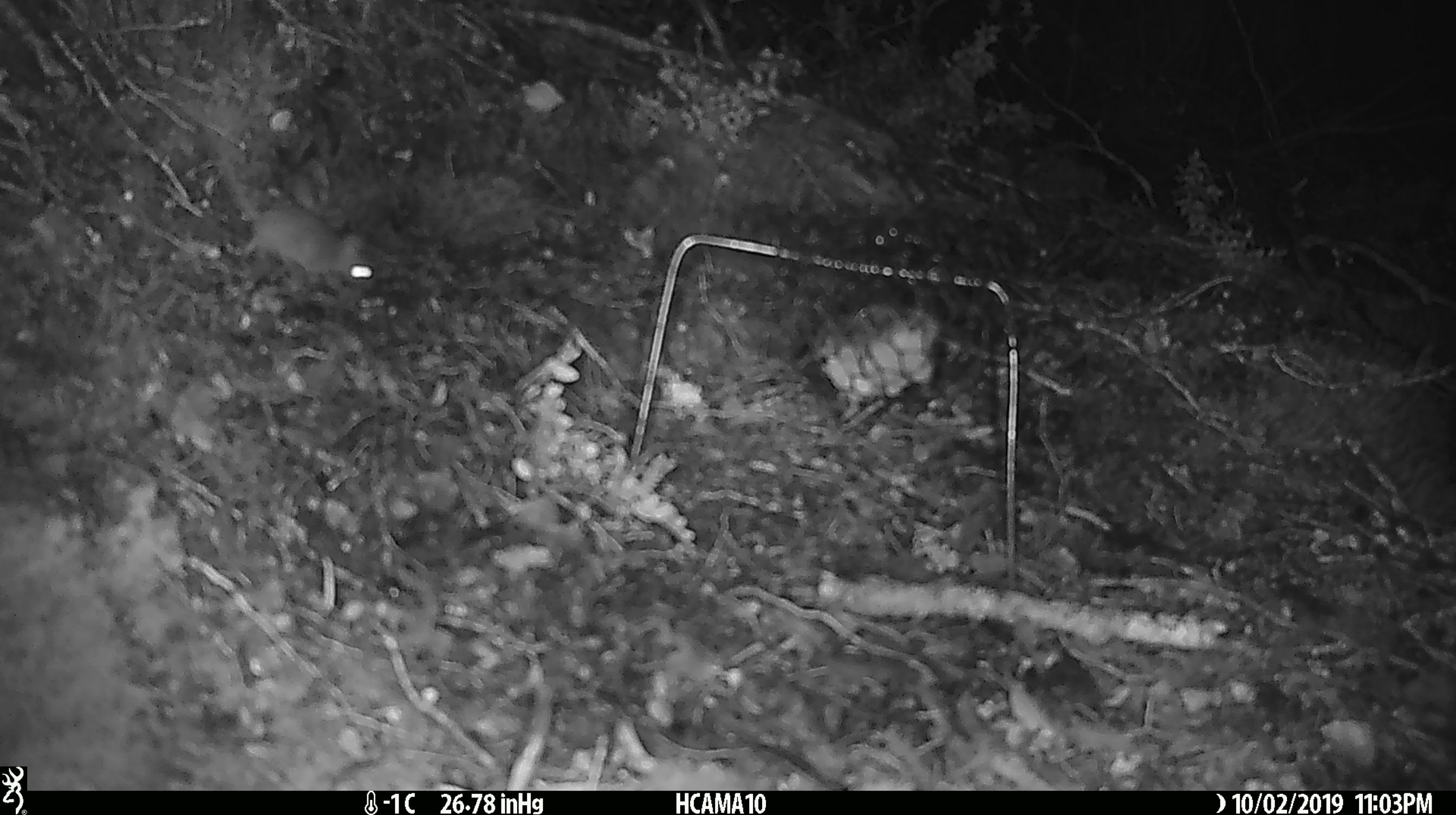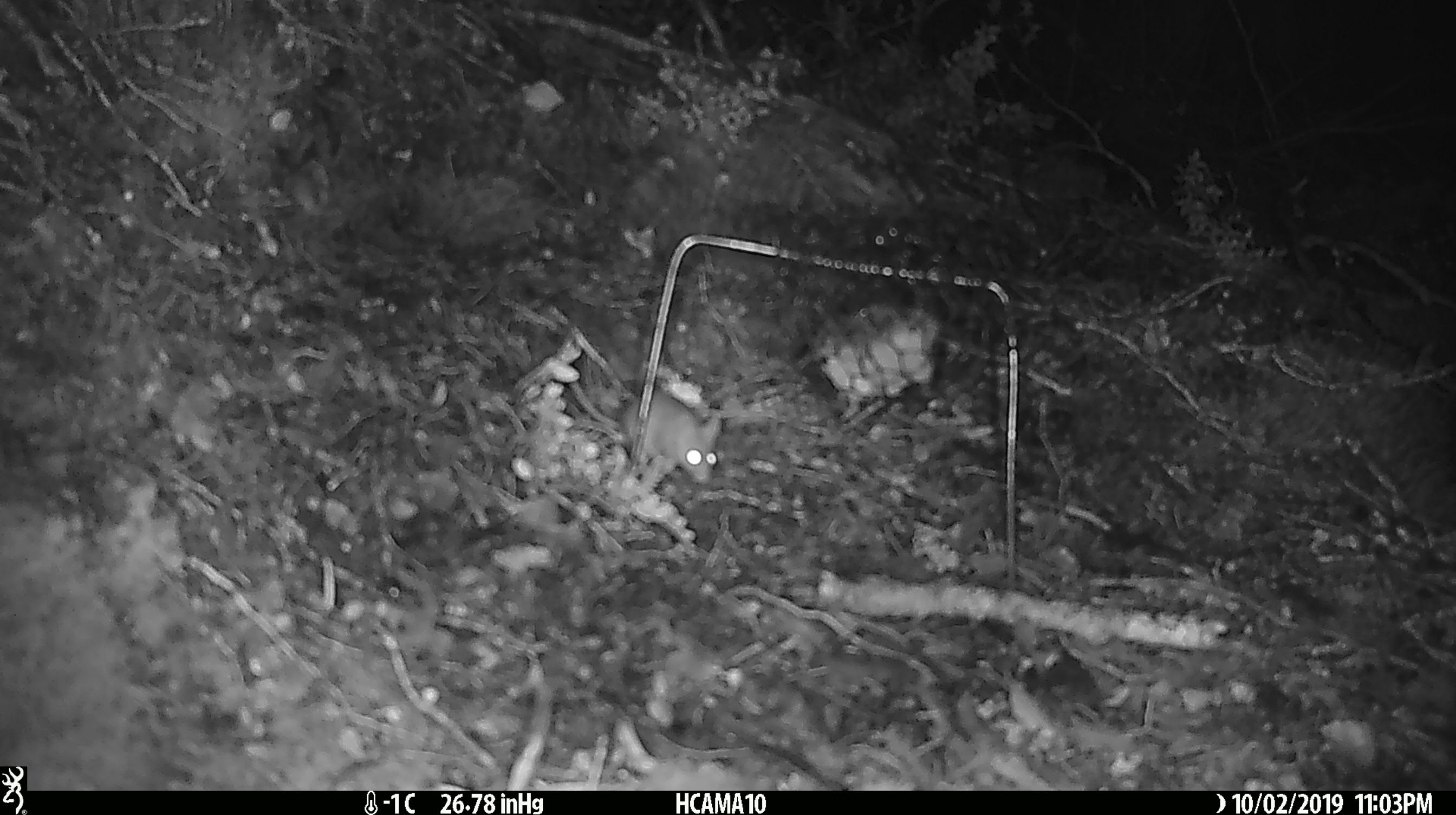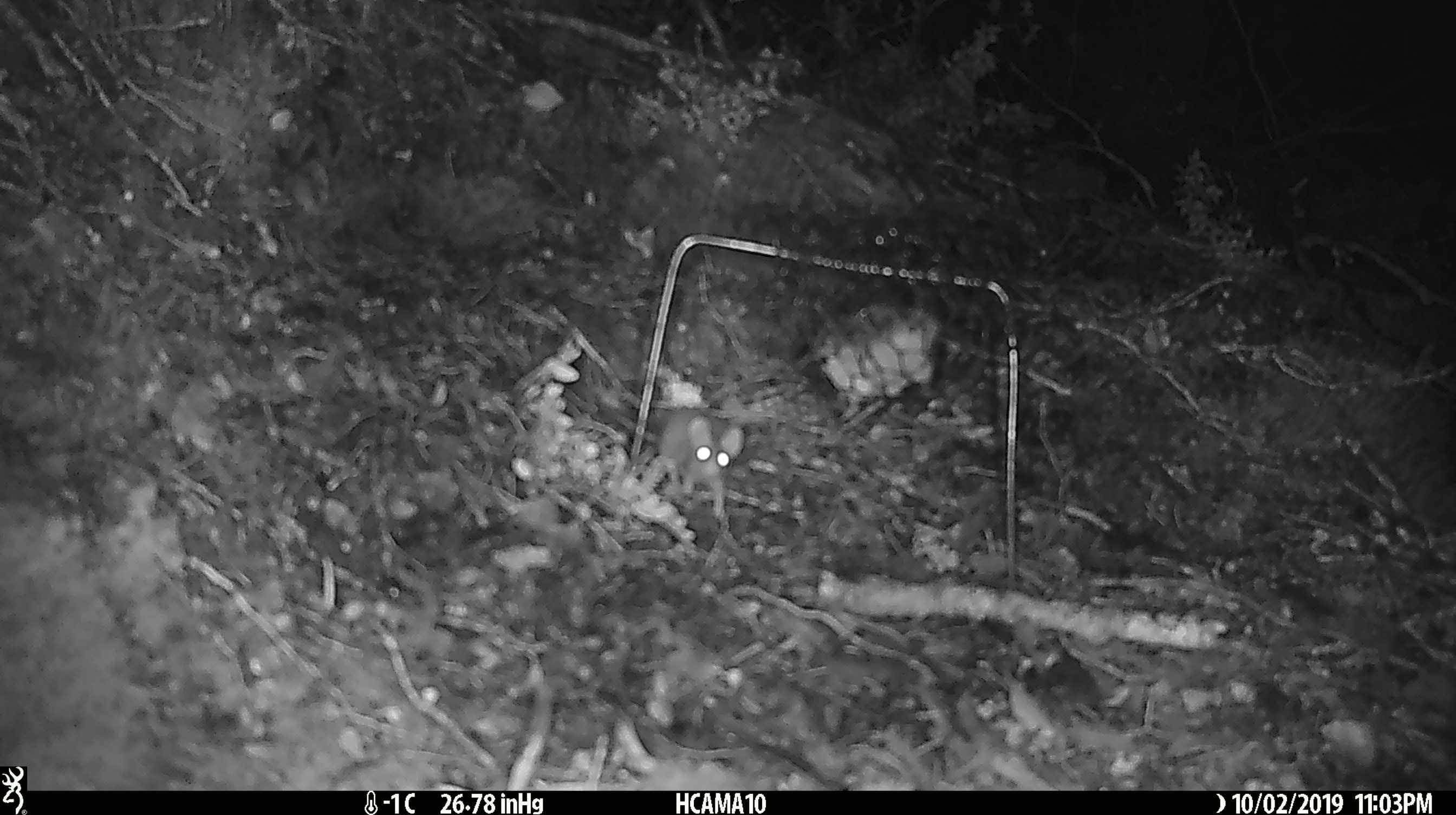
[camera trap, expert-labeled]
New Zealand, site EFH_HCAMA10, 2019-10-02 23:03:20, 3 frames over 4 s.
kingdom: Animalia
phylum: Chordata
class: Mammalia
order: Rodentia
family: Muridae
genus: Mus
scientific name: Mus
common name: mouse